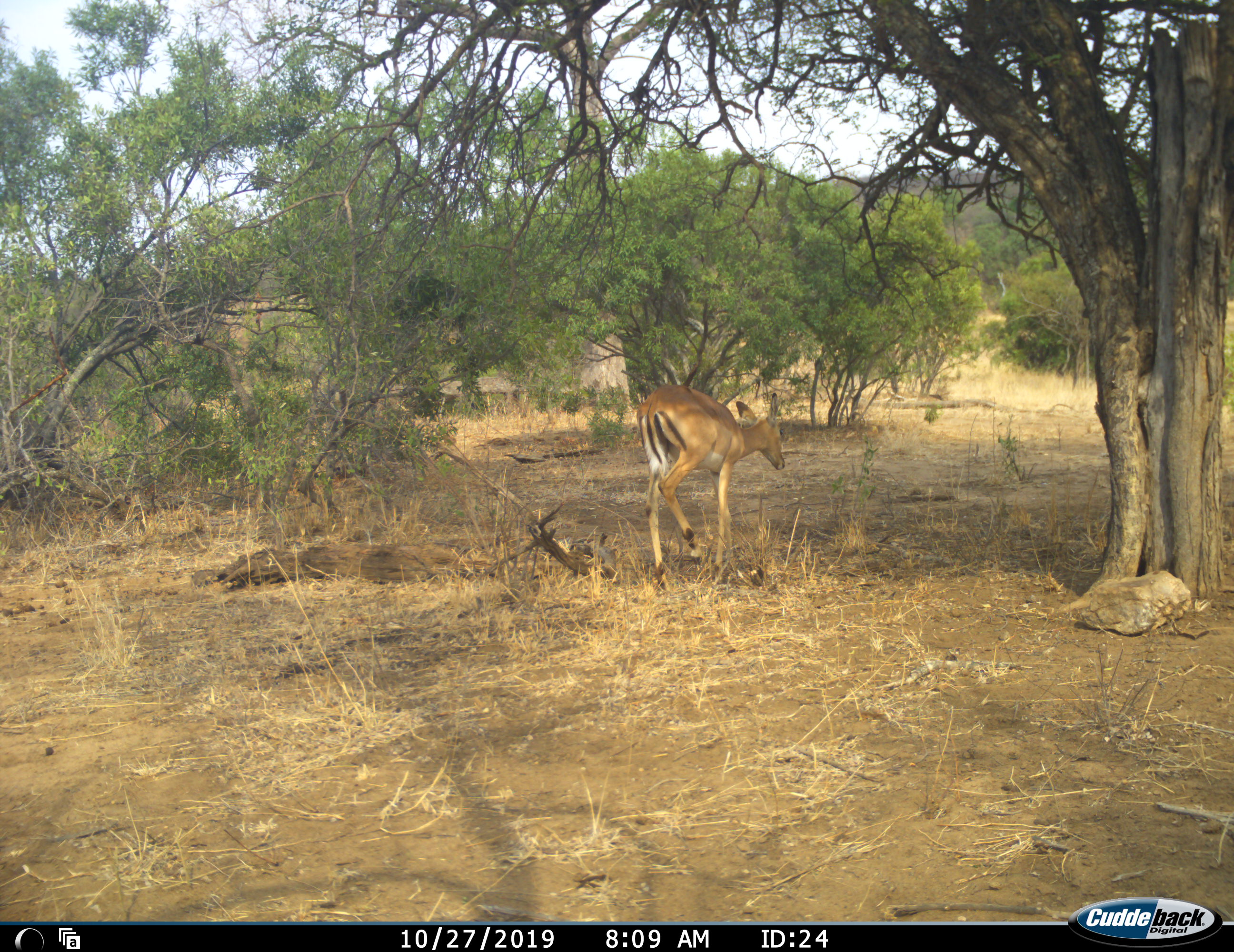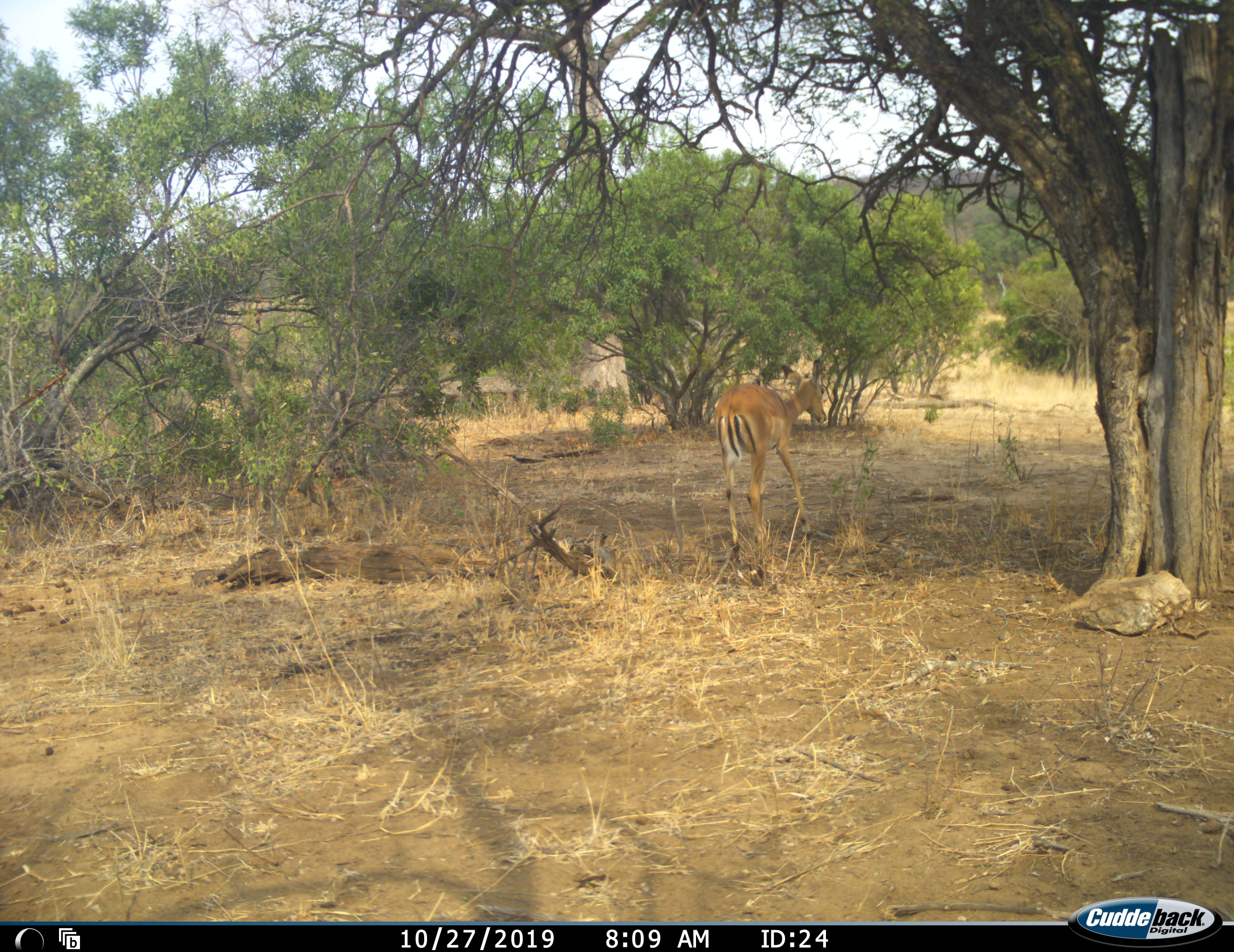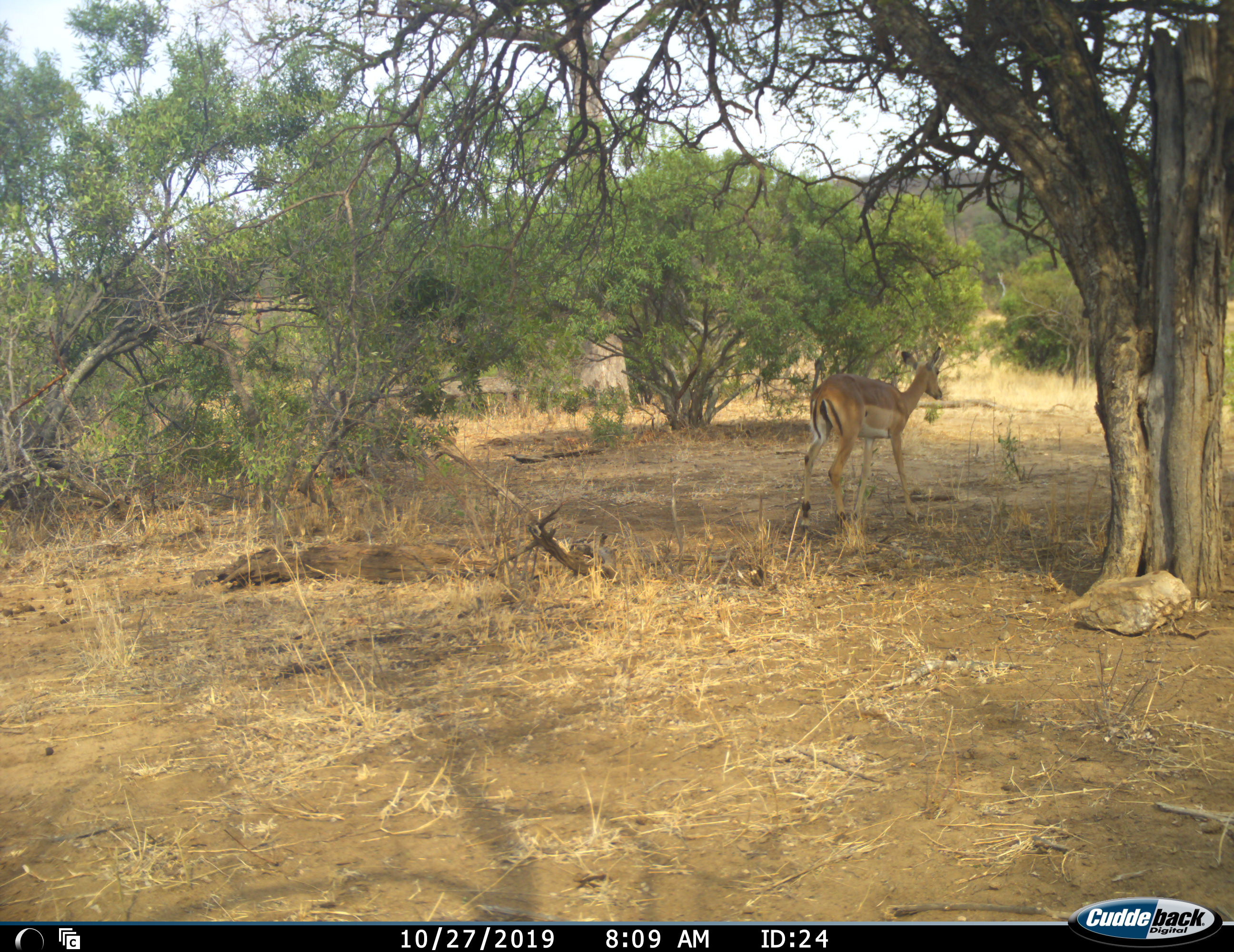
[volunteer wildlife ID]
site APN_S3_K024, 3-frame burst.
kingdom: Animalia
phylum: Chordata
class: Mammalia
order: Artiodactyla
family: Bovidae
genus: Aepyceros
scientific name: Aepyceros melampus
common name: impala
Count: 1.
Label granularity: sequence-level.